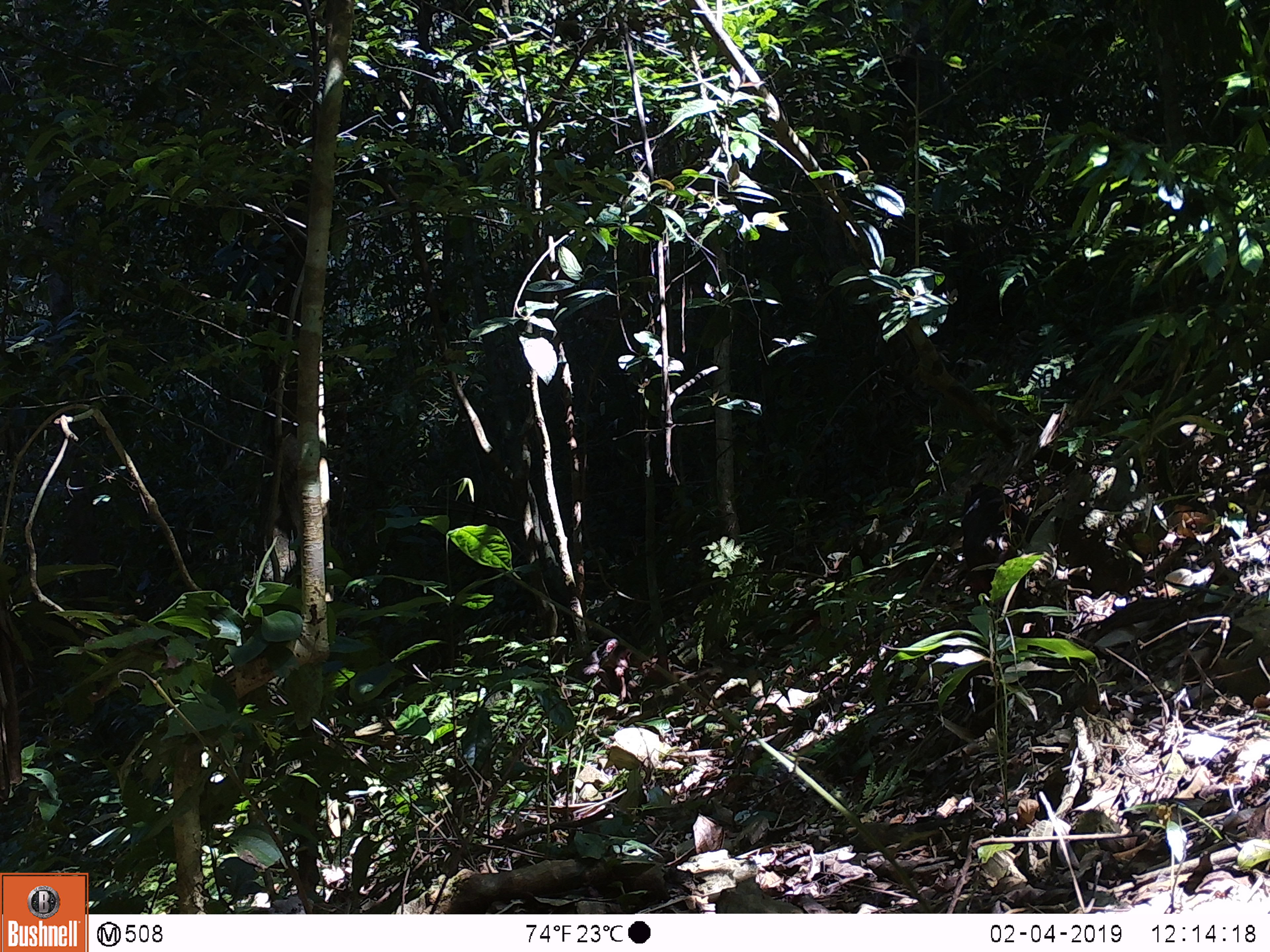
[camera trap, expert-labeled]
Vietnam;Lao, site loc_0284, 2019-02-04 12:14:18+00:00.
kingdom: Animalia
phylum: Chordata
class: Mammalia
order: Primates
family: Cercopithecidae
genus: Macaca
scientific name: Macaca arctoides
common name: stump-tailed macaque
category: stump tailed macaque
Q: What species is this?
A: Stump tailed macaque (stump-tailed macaque) (Macaca arctoides).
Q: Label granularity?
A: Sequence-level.